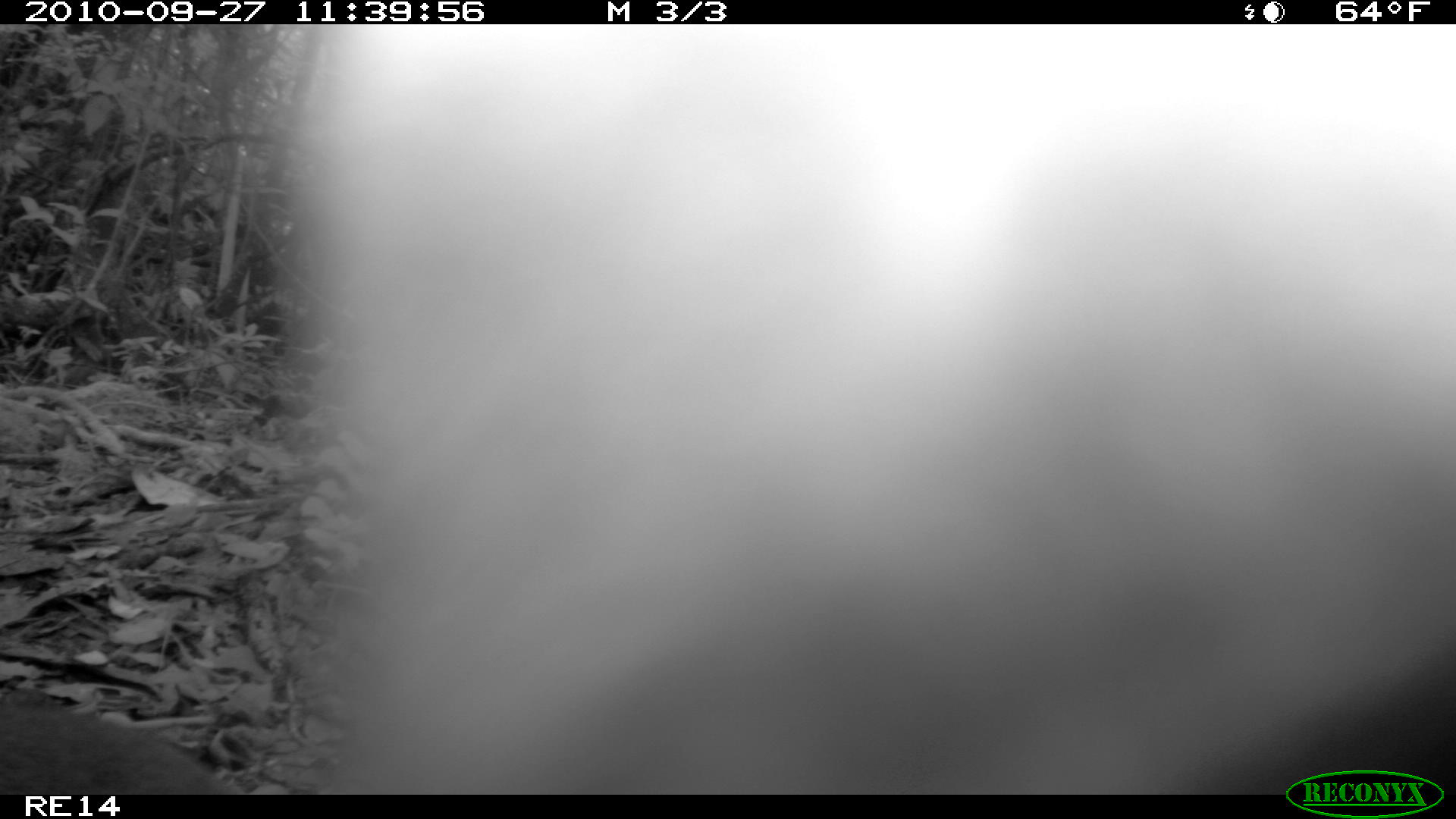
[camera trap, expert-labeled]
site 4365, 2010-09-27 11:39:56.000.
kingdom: Animalia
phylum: Chordata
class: Mammalia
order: Carnivora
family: Eupleridae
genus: Galidia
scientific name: Galidia elegans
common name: ring-tailed vontsira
Galidia elegans (ring-tailed vontsira), count 1.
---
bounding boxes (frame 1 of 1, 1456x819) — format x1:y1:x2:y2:
galidia elegans: 234:22:1456:795; 0:687:249:794